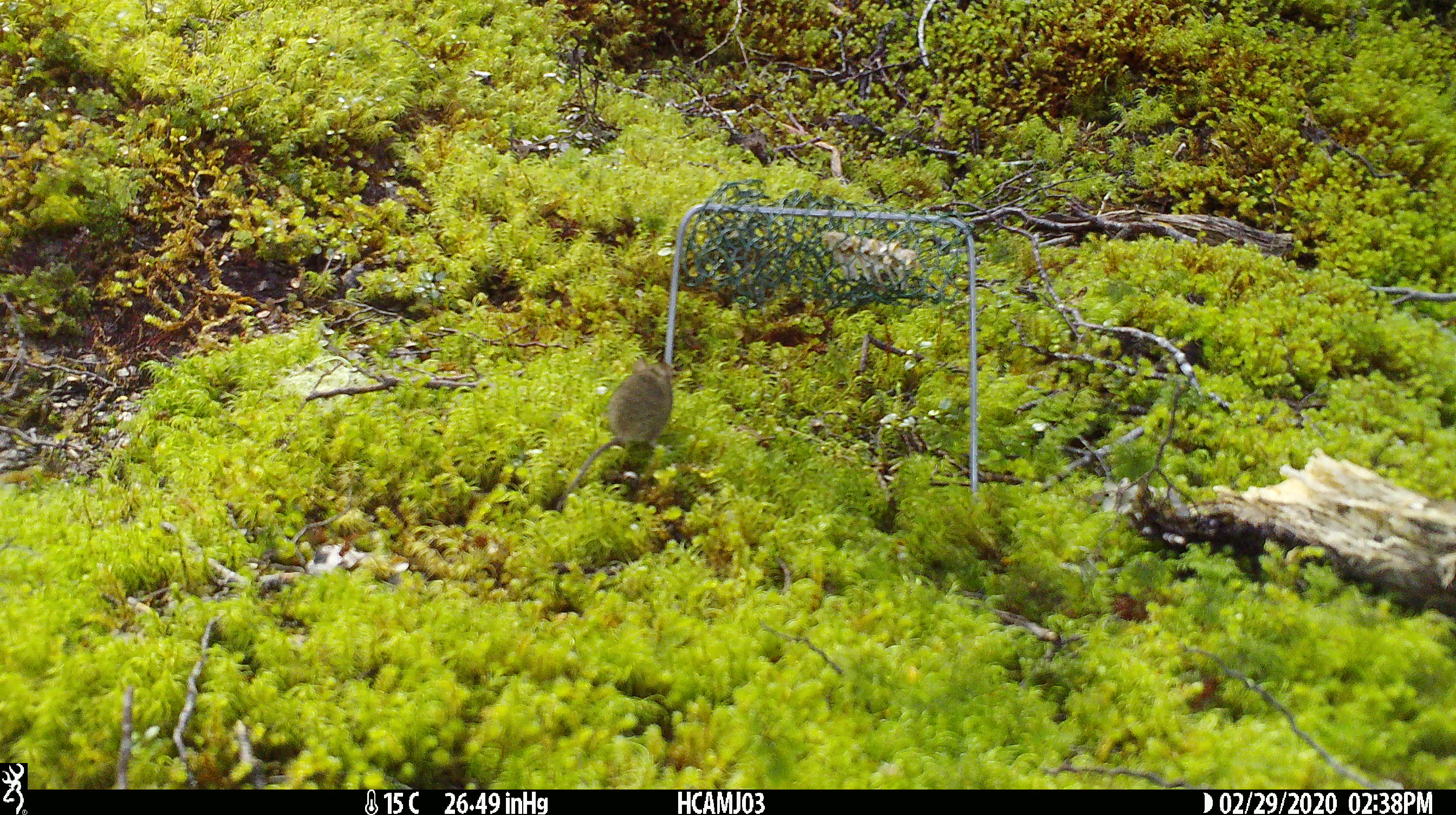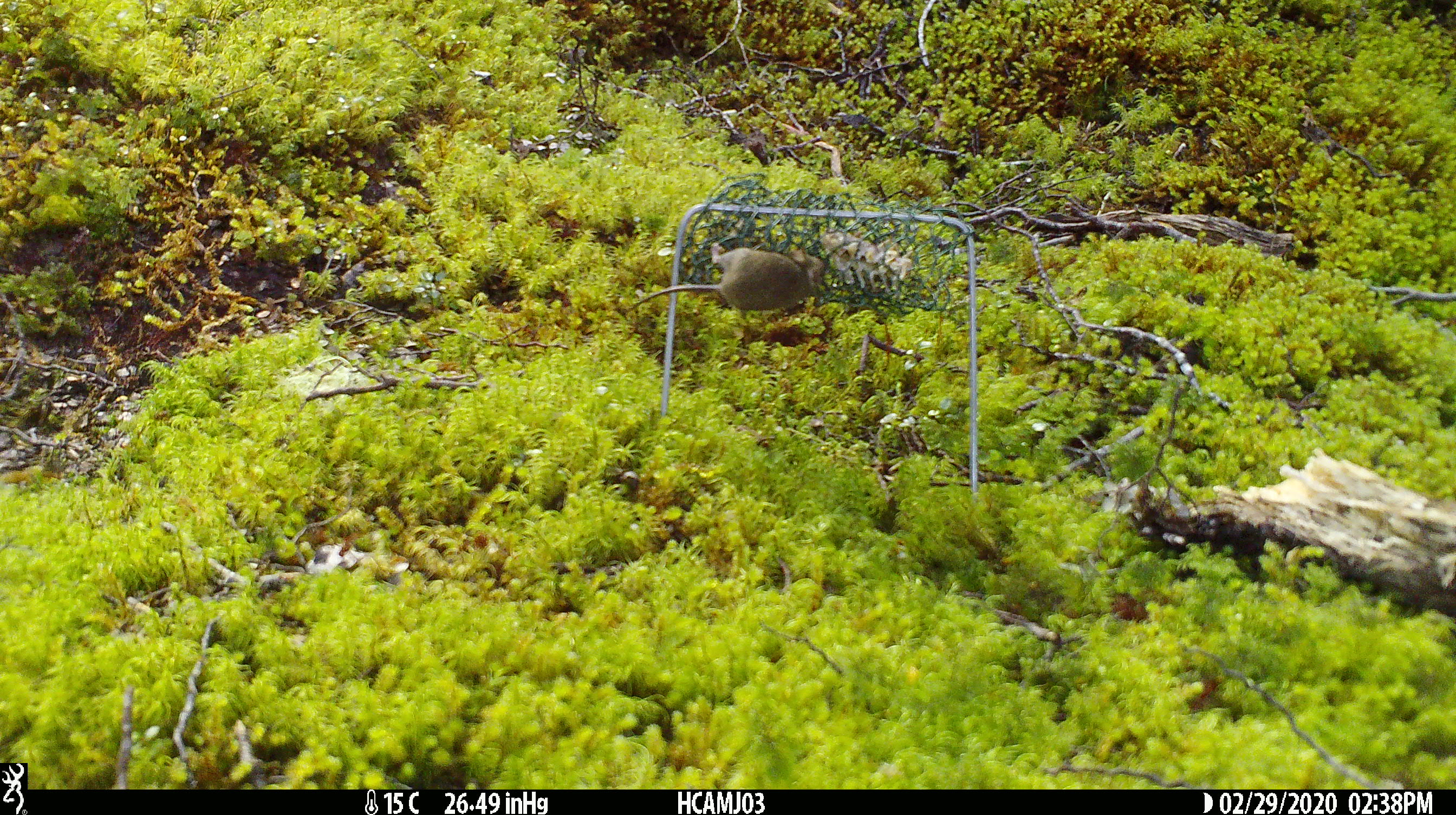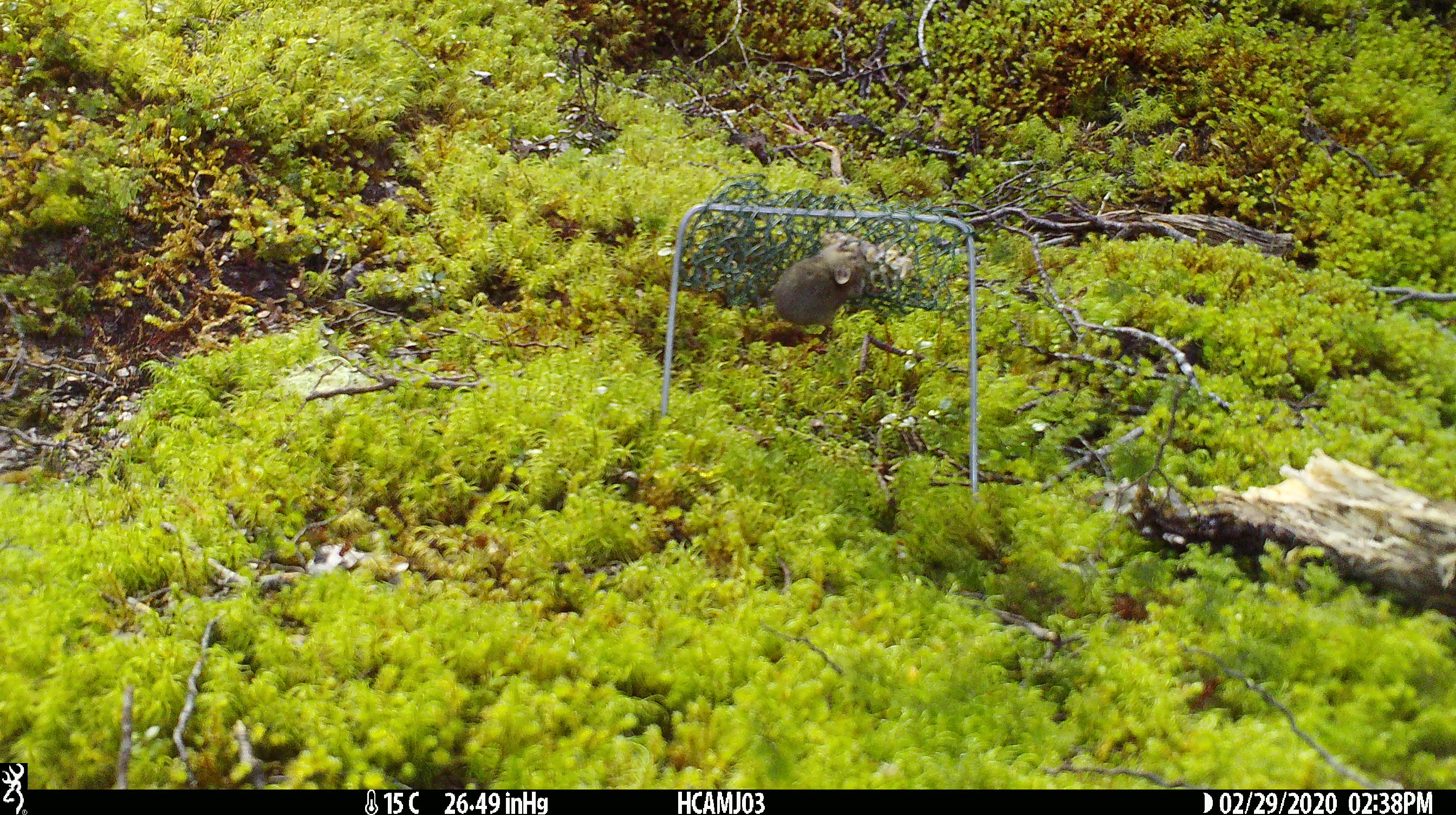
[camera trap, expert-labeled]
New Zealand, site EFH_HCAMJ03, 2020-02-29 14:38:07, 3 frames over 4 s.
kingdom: Animalia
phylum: Chordata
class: Mammalia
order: Rodentia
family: Muridae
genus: Mus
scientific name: Mus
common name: mouse